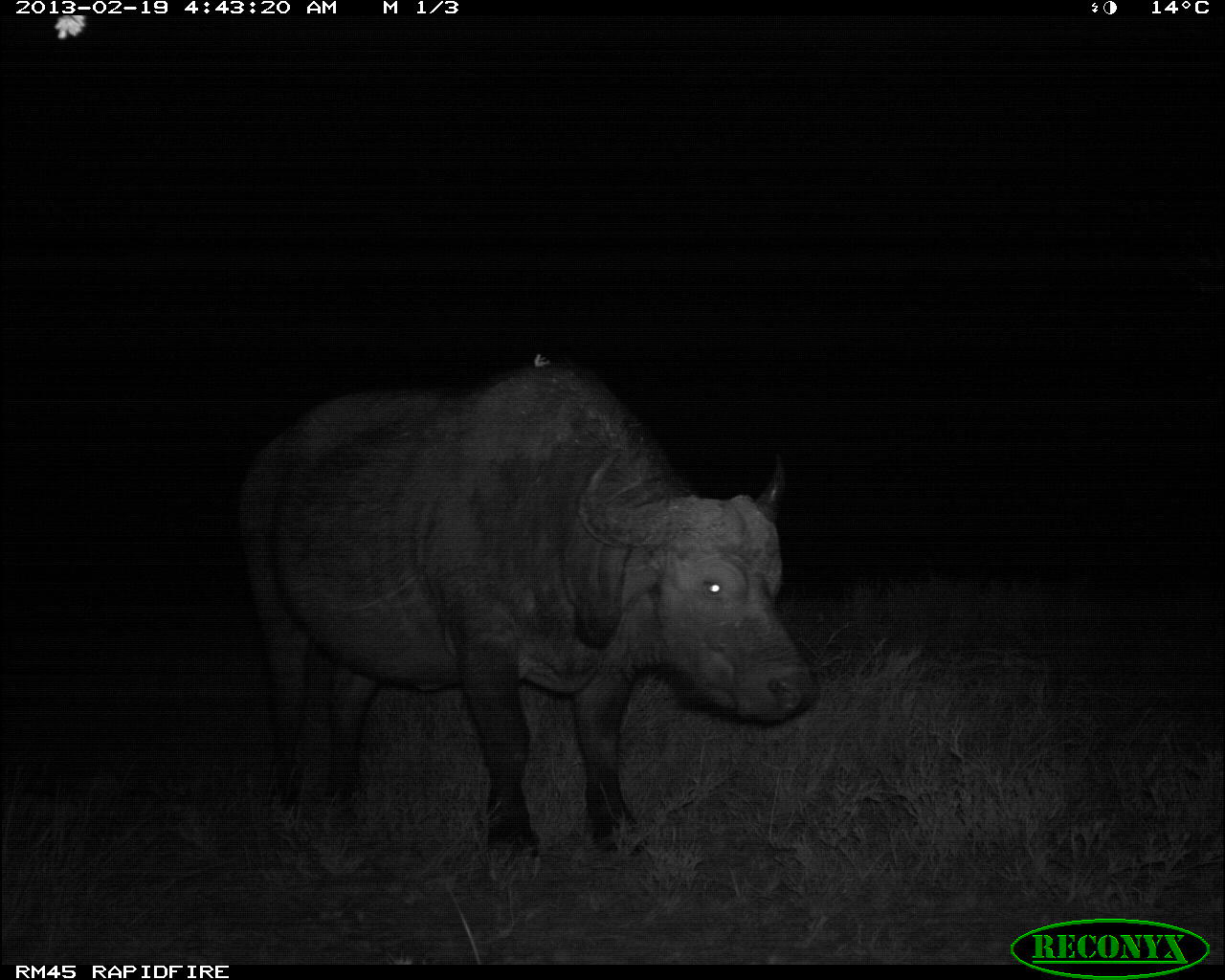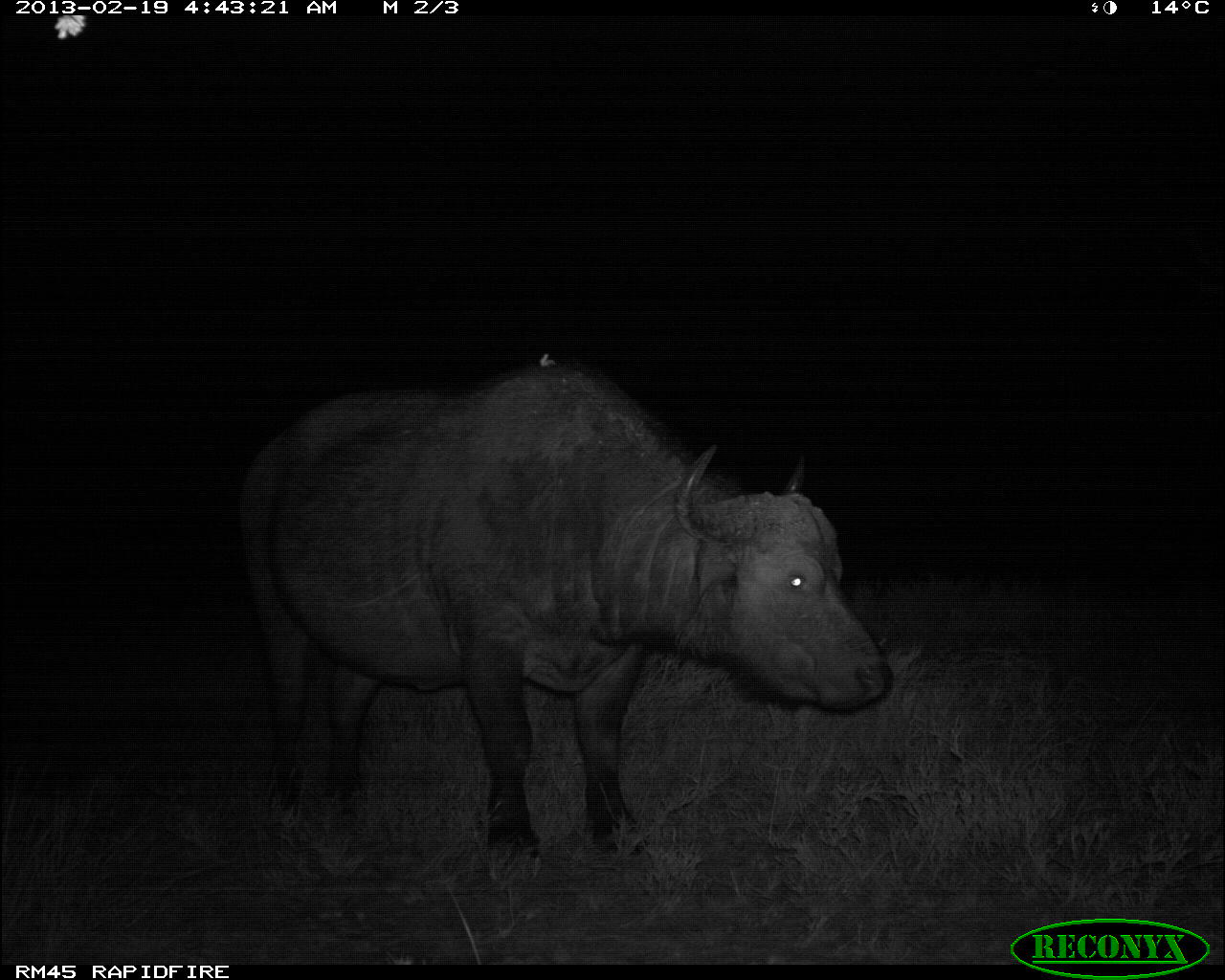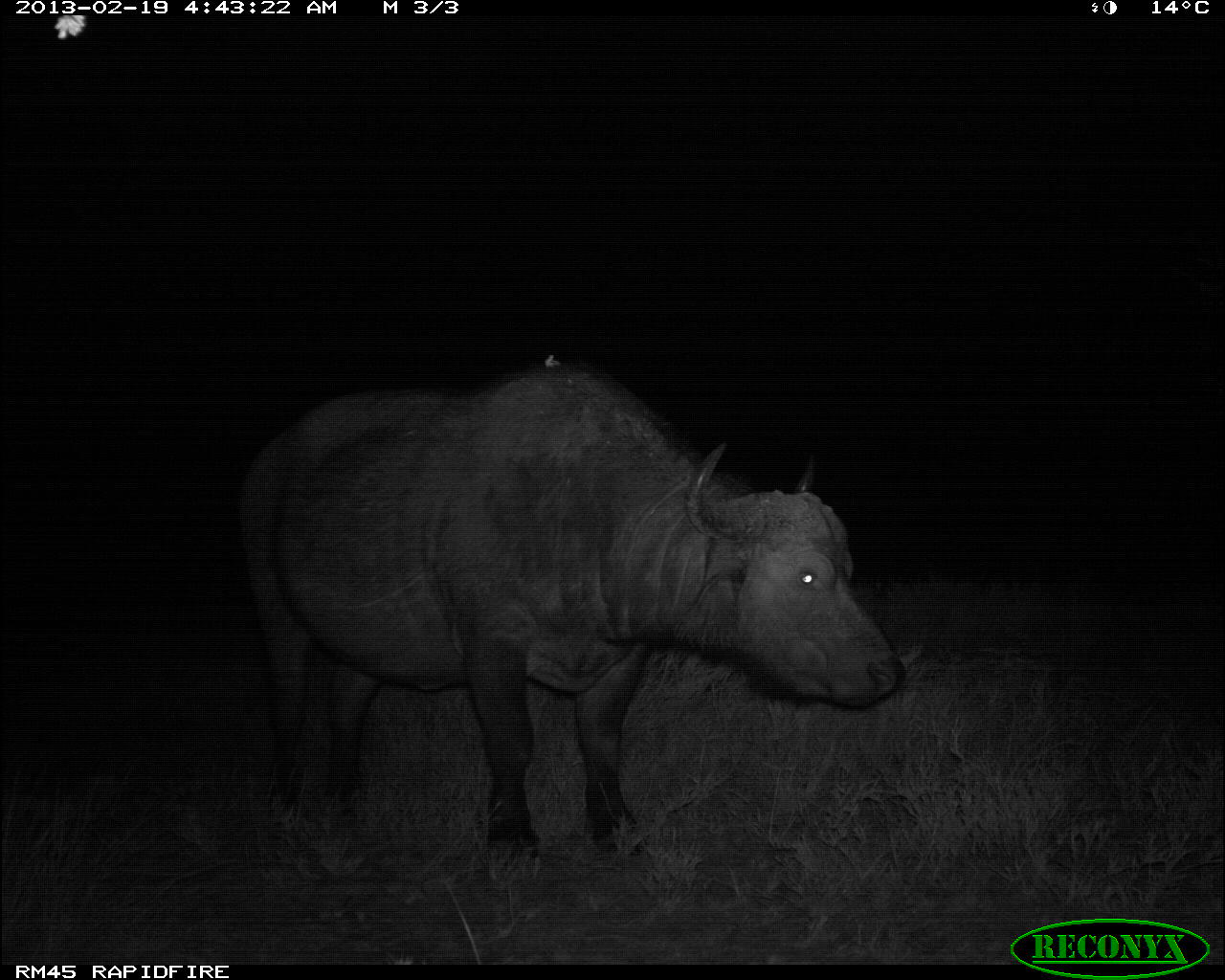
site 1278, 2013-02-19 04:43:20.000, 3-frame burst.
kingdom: Animalia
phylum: Chordata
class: Mammalia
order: Artiodactyla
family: Bovidae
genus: Syncerus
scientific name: Syncerus caffer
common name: african buffalo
Syncerus caffer (african buffalo), count 1.